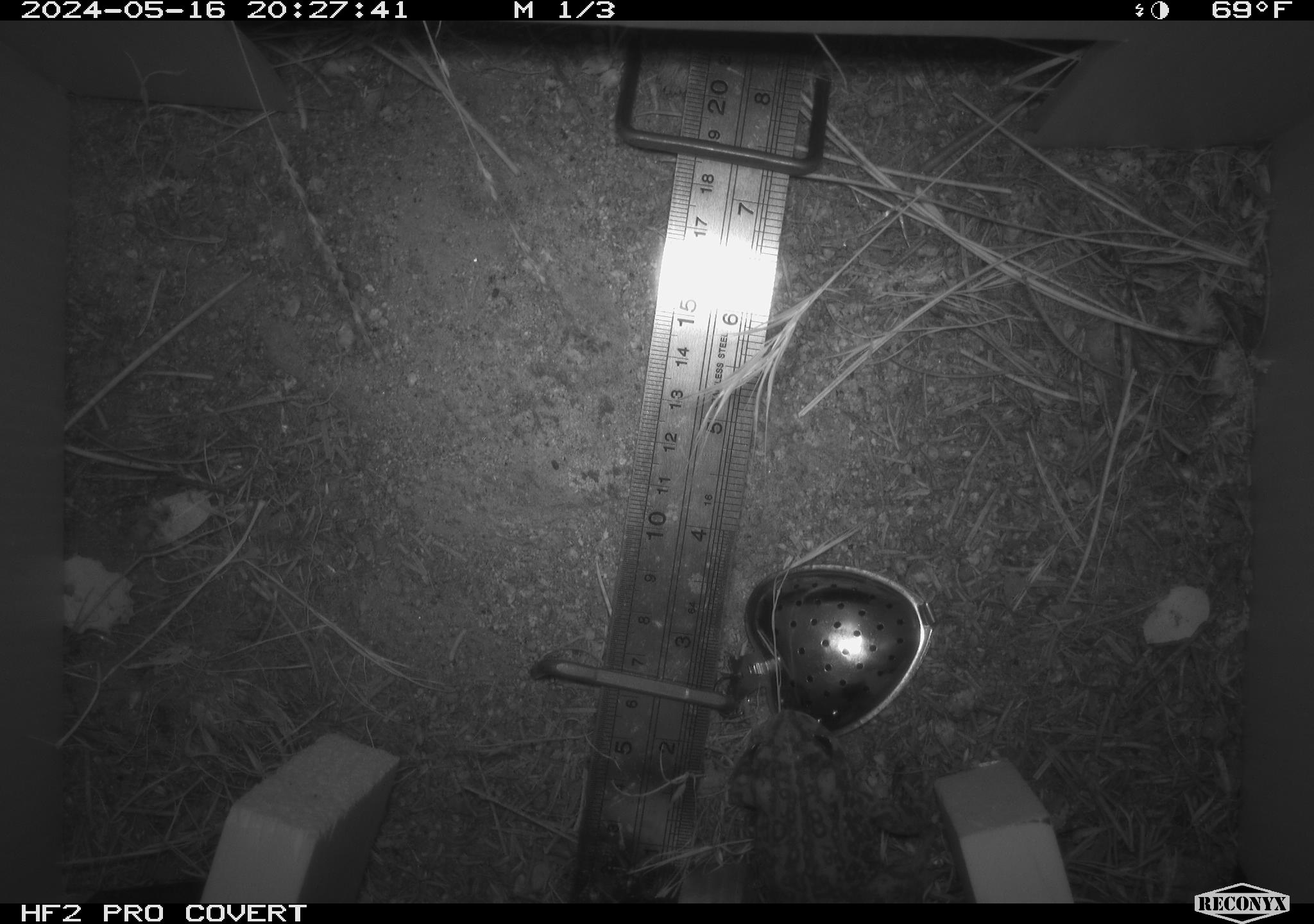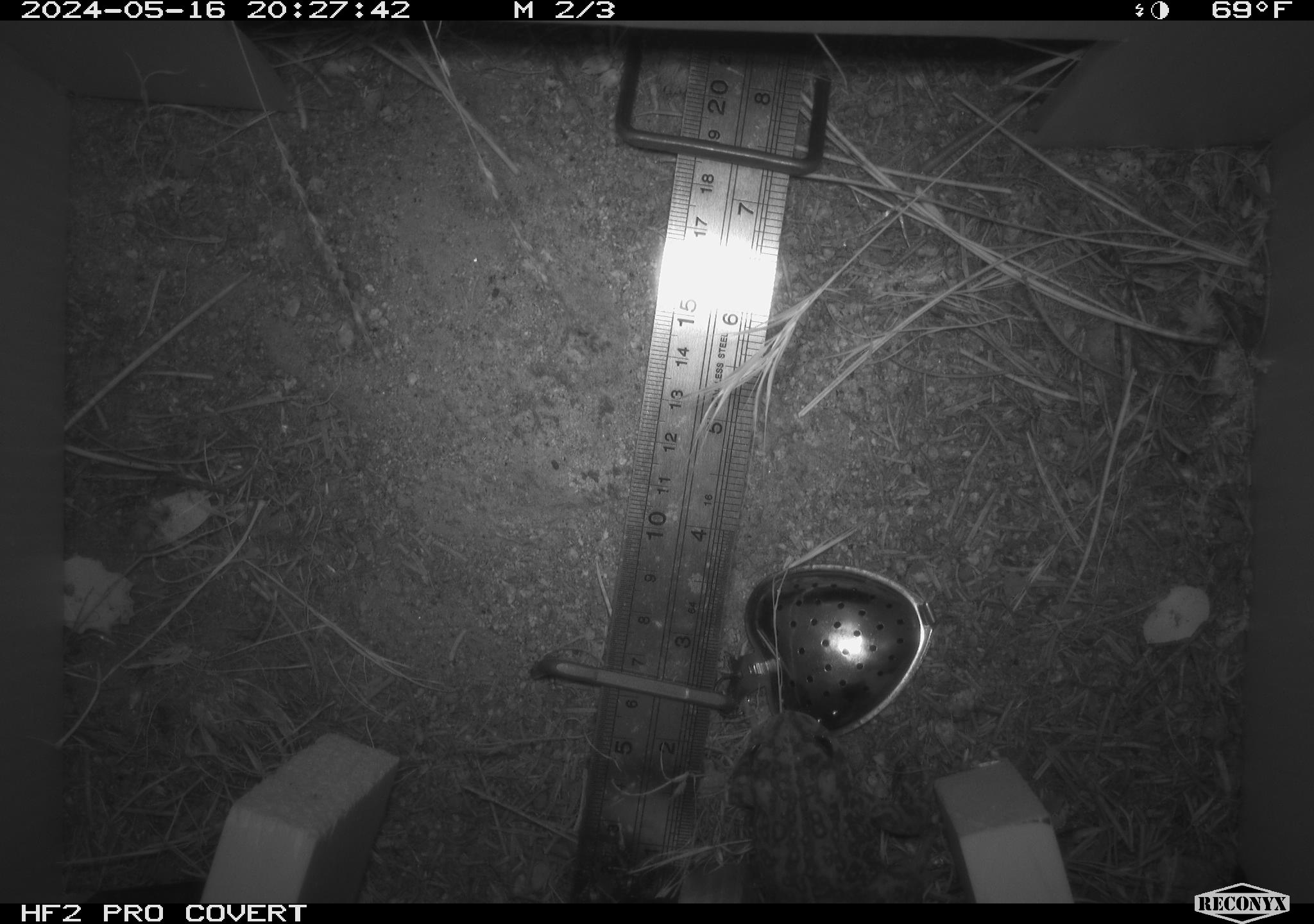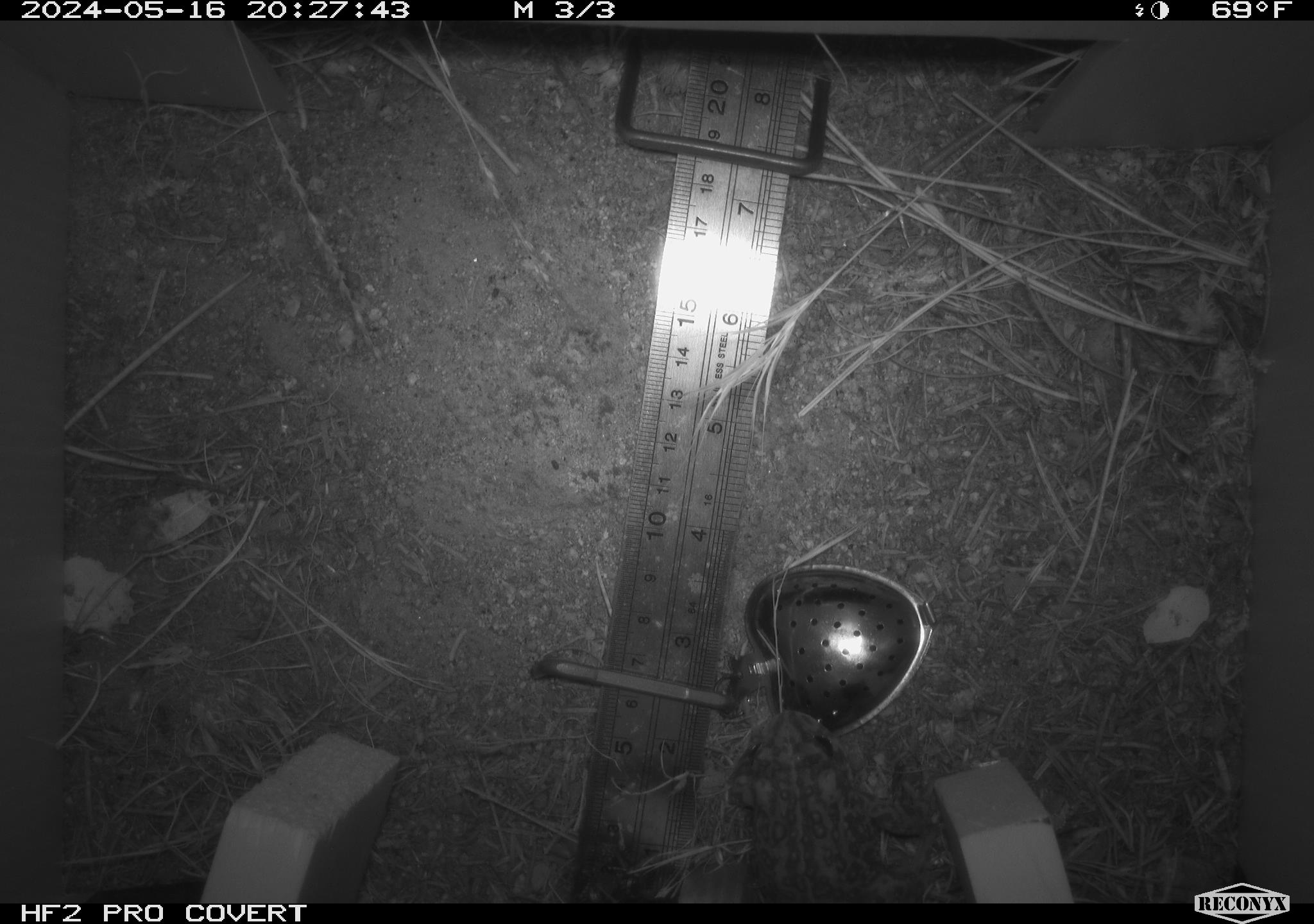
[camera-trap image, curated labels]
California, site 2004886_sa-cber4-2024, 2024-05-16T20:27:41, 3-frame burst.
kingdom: Animalia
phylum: Chordata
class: Amphibia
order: Anura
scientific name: Anura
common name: frogs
Frogs (Anura).